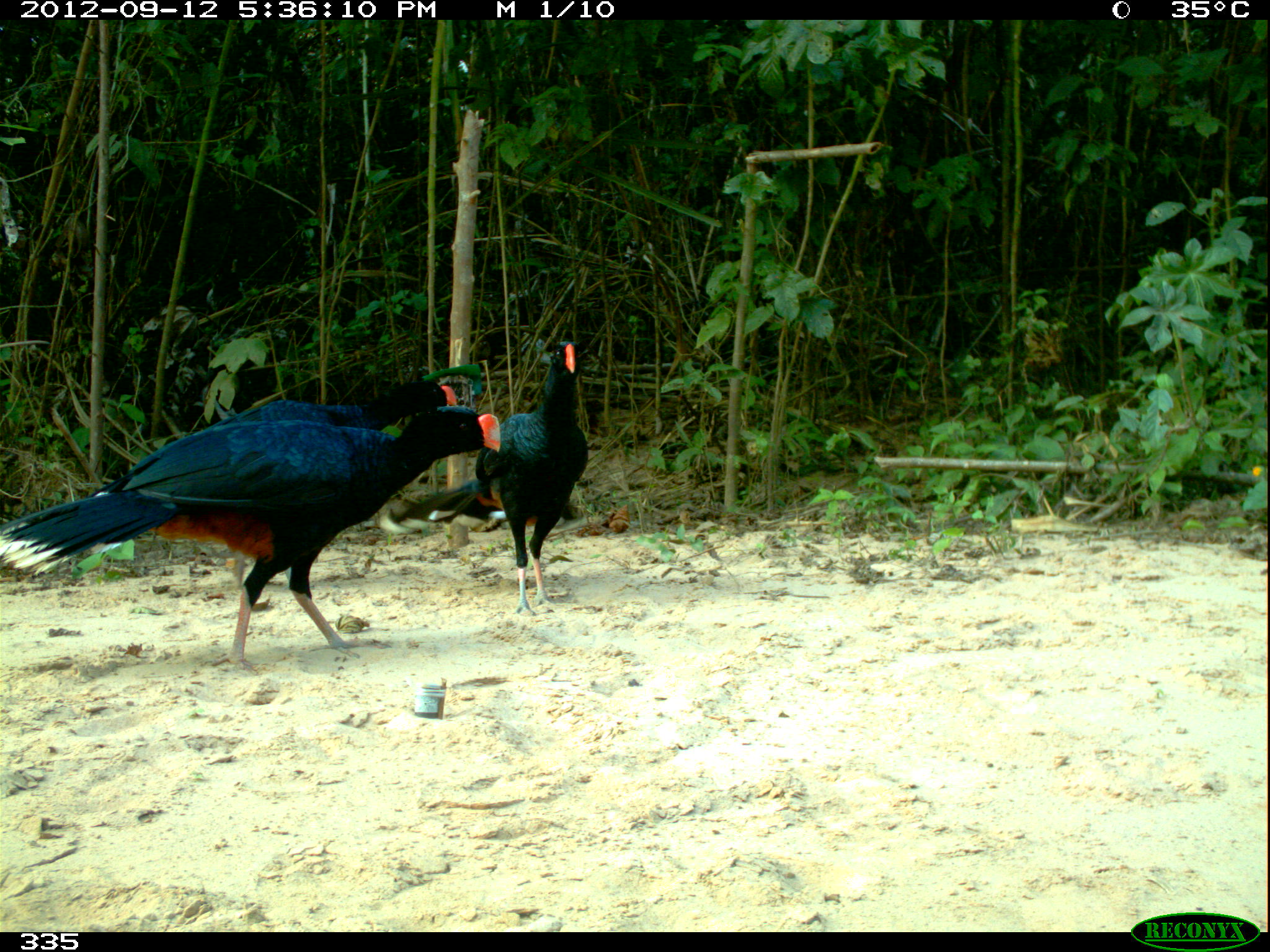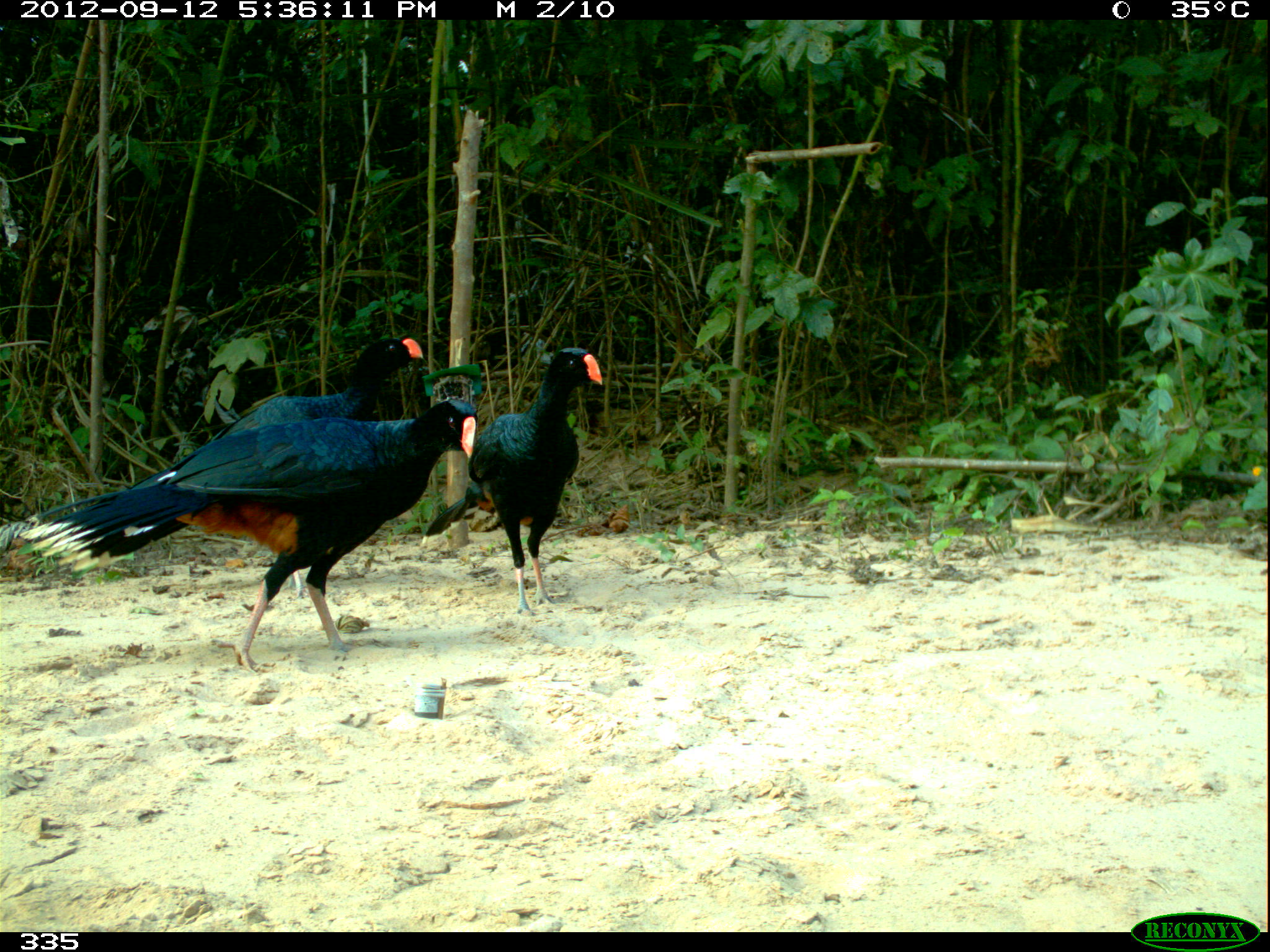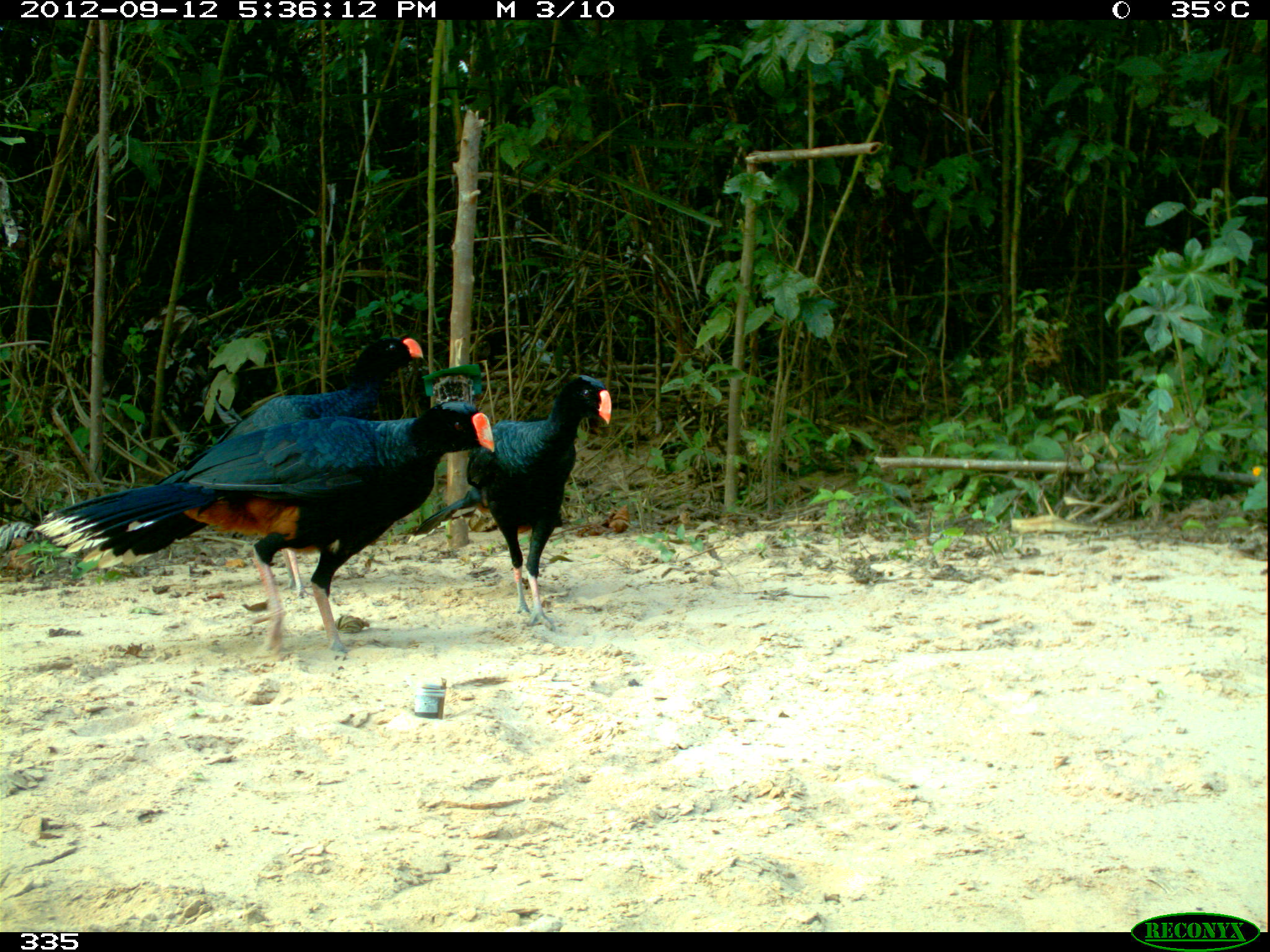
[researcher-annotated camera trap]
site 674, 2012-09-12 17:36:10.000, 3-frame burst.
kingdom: Animalia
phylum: Chordata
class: Aves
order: Galliformes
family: Cracidae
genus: Mitu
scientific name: Mitu tuberosum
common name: razor-billed curassow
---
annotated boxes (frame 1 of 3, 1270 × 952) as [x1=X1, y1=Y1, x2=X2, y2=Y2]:
mitu tuberosum: [x1=0, y1=403, x2=503, y2=675]; [x1=88, y1=371, x2=456, y2=591]; [x1=382, y1=338, x2=589, y2=615]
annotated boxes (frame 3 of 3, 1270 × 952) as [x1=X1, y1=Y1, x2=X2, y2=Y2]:
mitu tuberosum: [x1=35, y1=400, x2=497, y2=656]; [x1=151, y1=336, x2=427, y2=594]; [x1=411, y1=372, x2=613, y2=634]